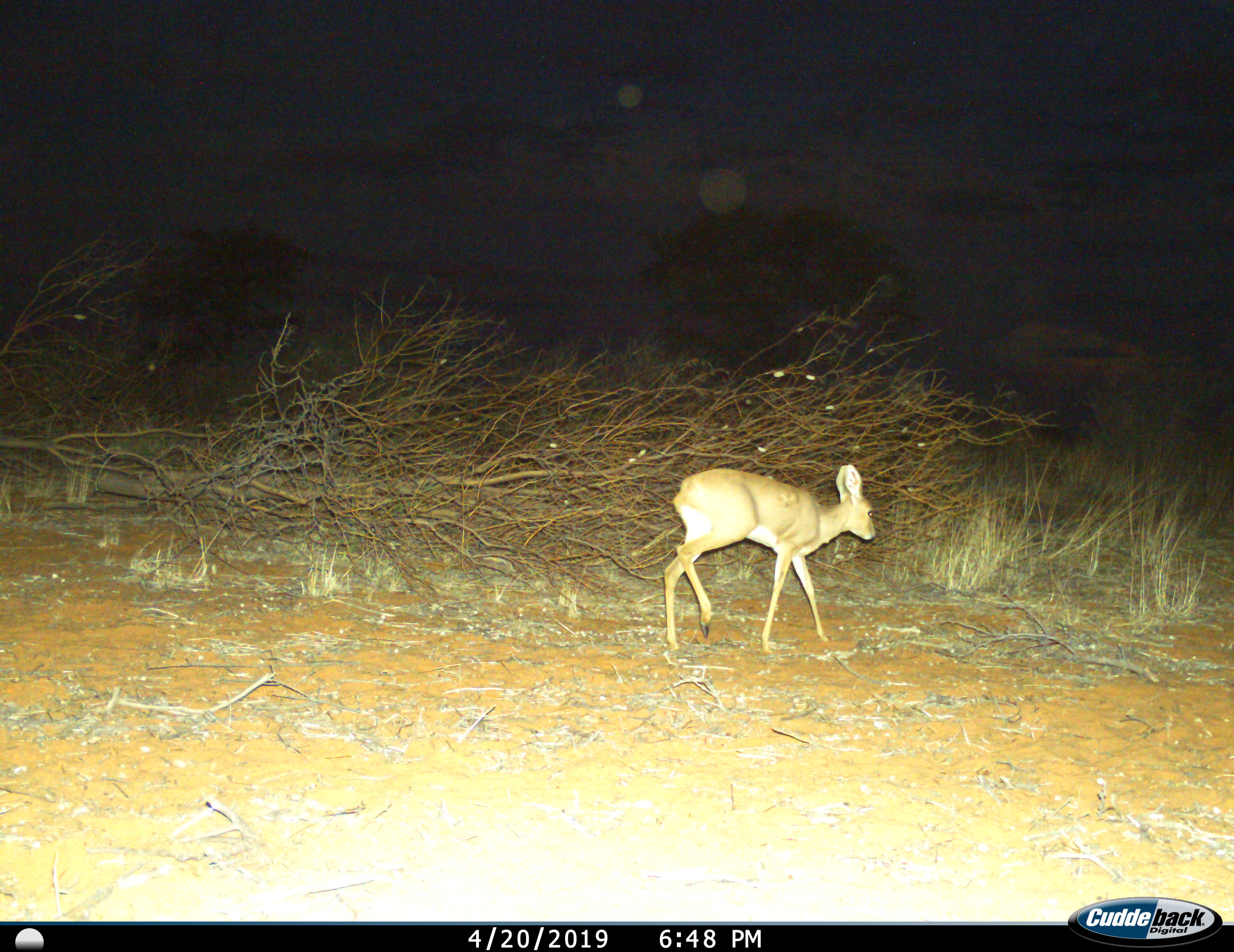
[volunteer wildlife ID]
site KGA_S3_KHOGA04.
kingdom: Animalia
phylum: Chordata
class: Mammalia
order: Artiodactyla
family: Bovidae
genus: Raphicerus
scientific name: Raphicerus campestris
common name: steenbok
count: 1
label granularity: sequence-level